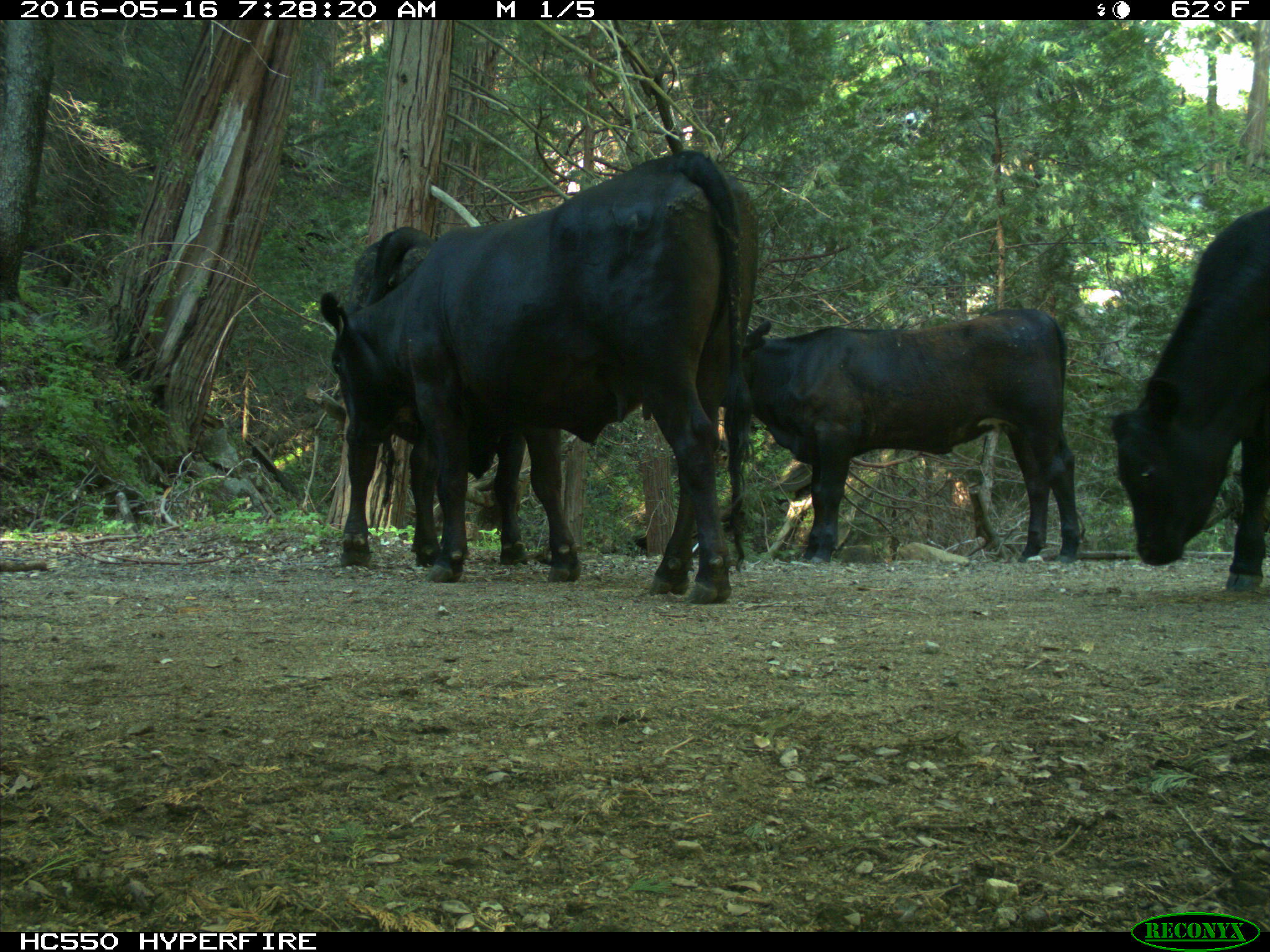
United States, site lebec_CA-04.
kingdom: Animalia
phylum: Chordata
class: Mammalia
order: Artiodactyla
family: Bovidae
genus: Bos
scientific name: Bos taurus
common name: domestic cow